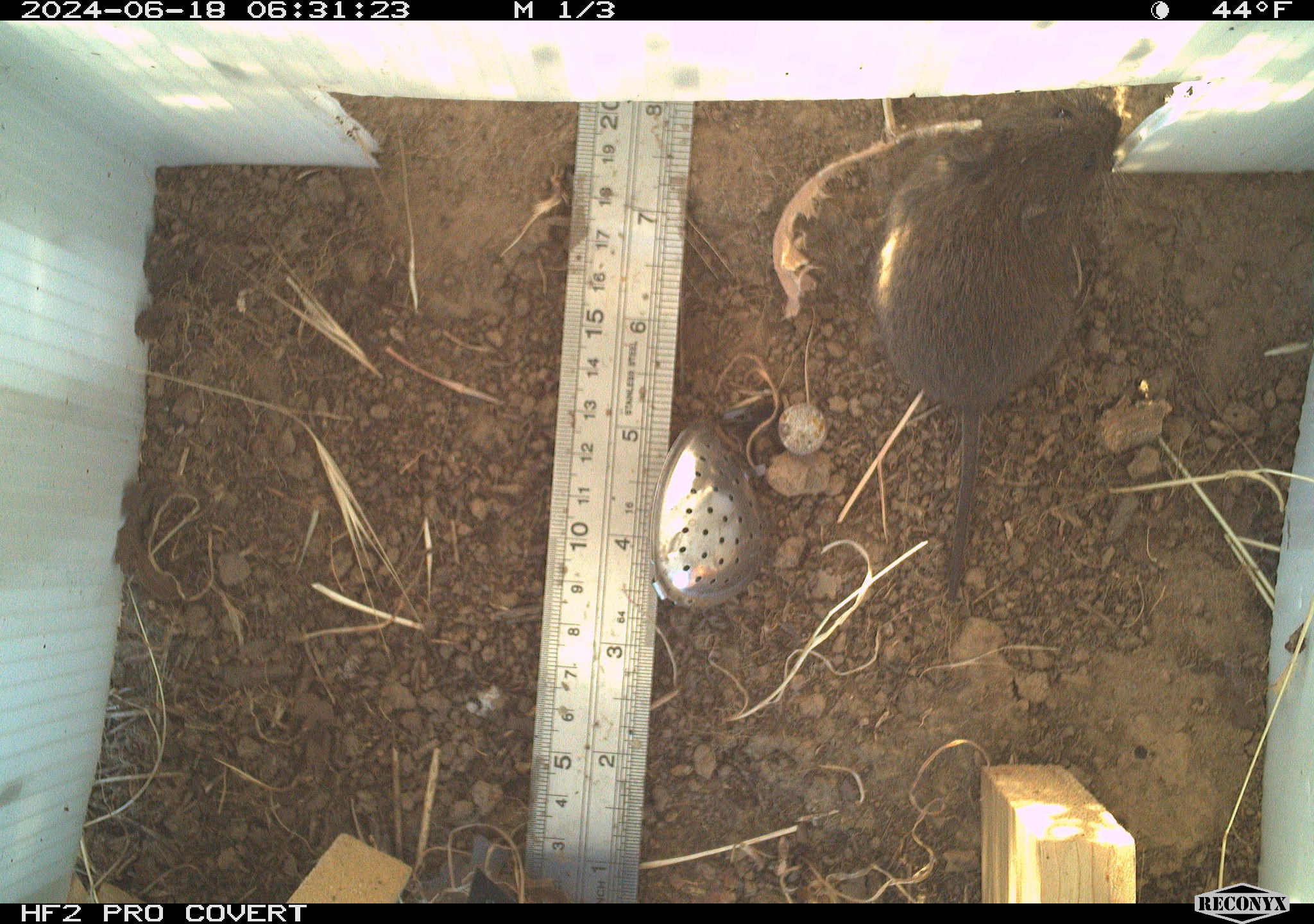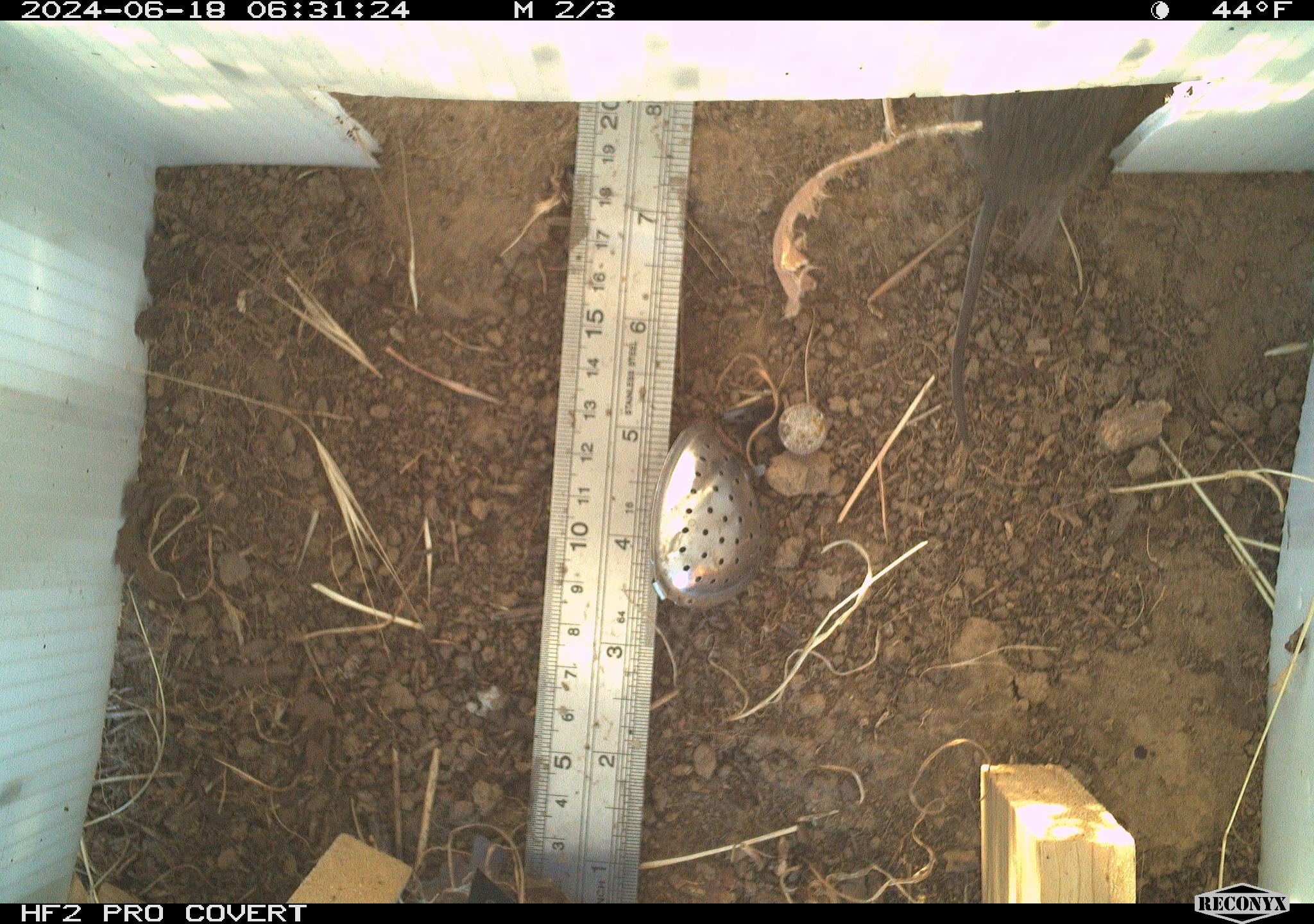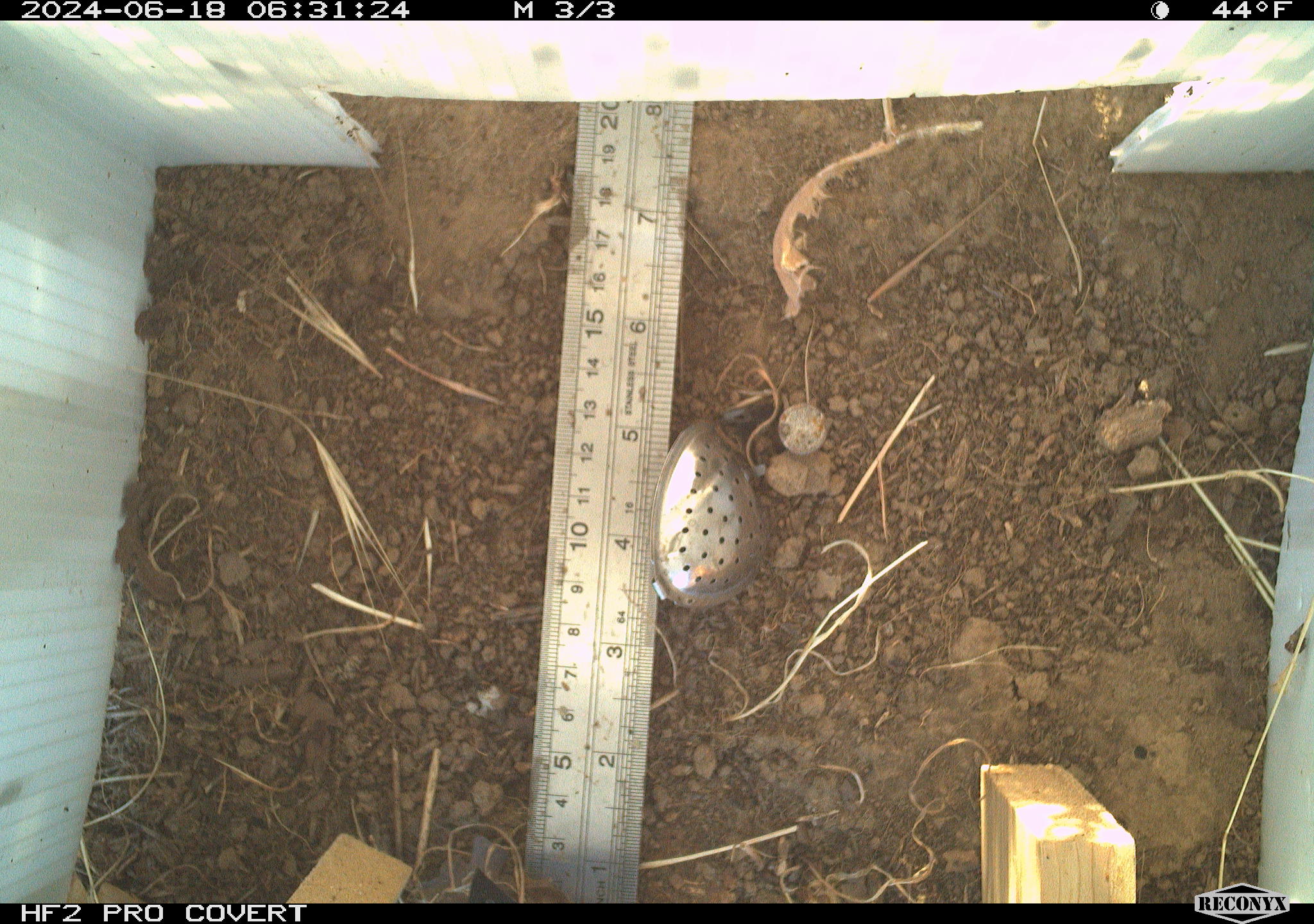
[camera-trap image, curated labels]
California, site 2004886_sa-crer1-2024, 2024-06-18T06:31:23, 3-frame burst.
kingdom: Animalia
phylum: Chordata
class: Mammalia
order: Rodentia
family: Cricetidae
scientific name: Arvicolinae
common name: voles, lemmings, and muskrats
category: arvicolinae subfamily